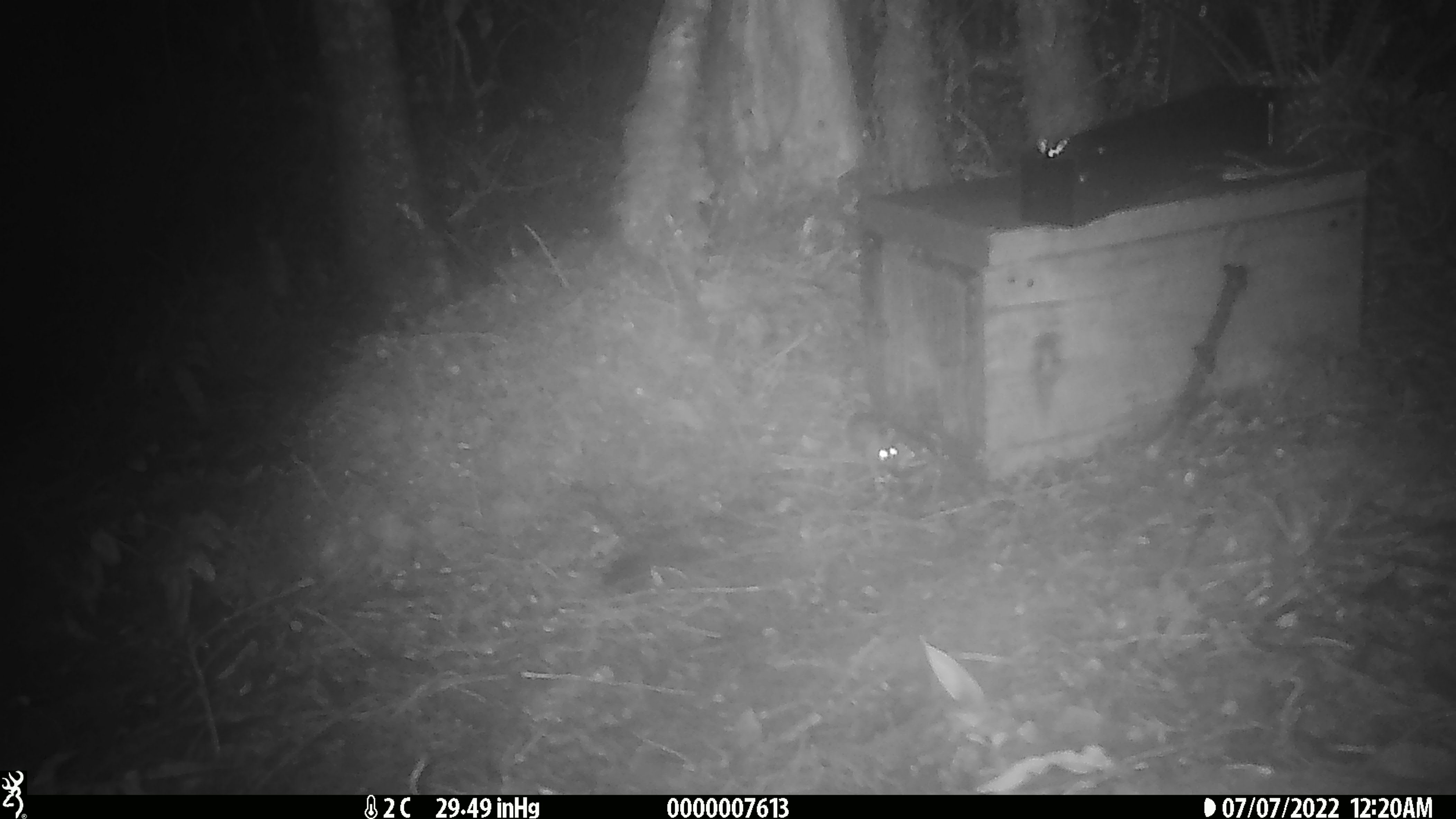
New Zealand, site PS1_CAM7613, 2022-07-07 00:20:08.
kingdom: Animalia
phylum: Chordata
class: Mammalia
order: Rodentia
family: Muridae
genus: Mus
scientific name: Mus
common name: mouse